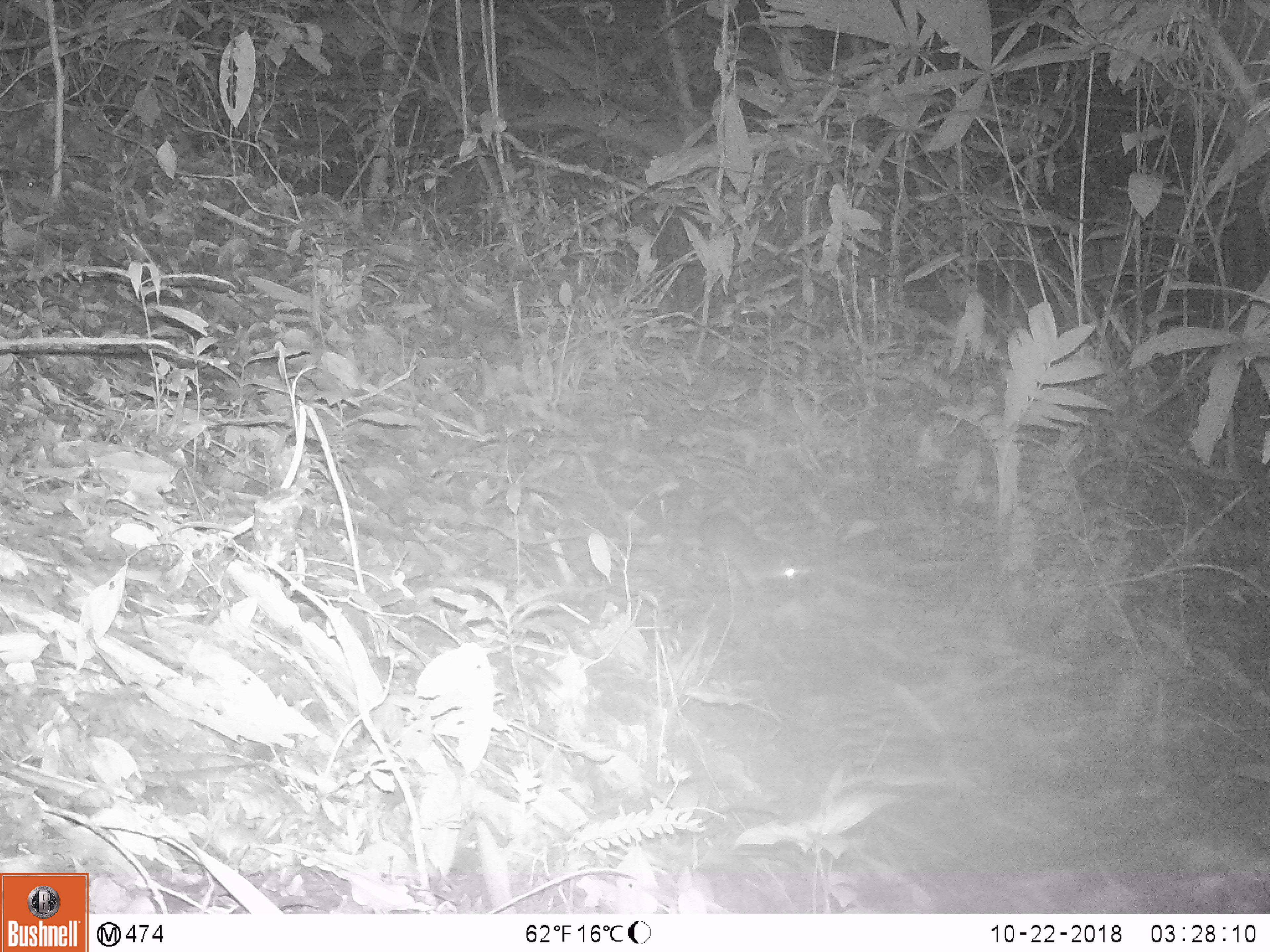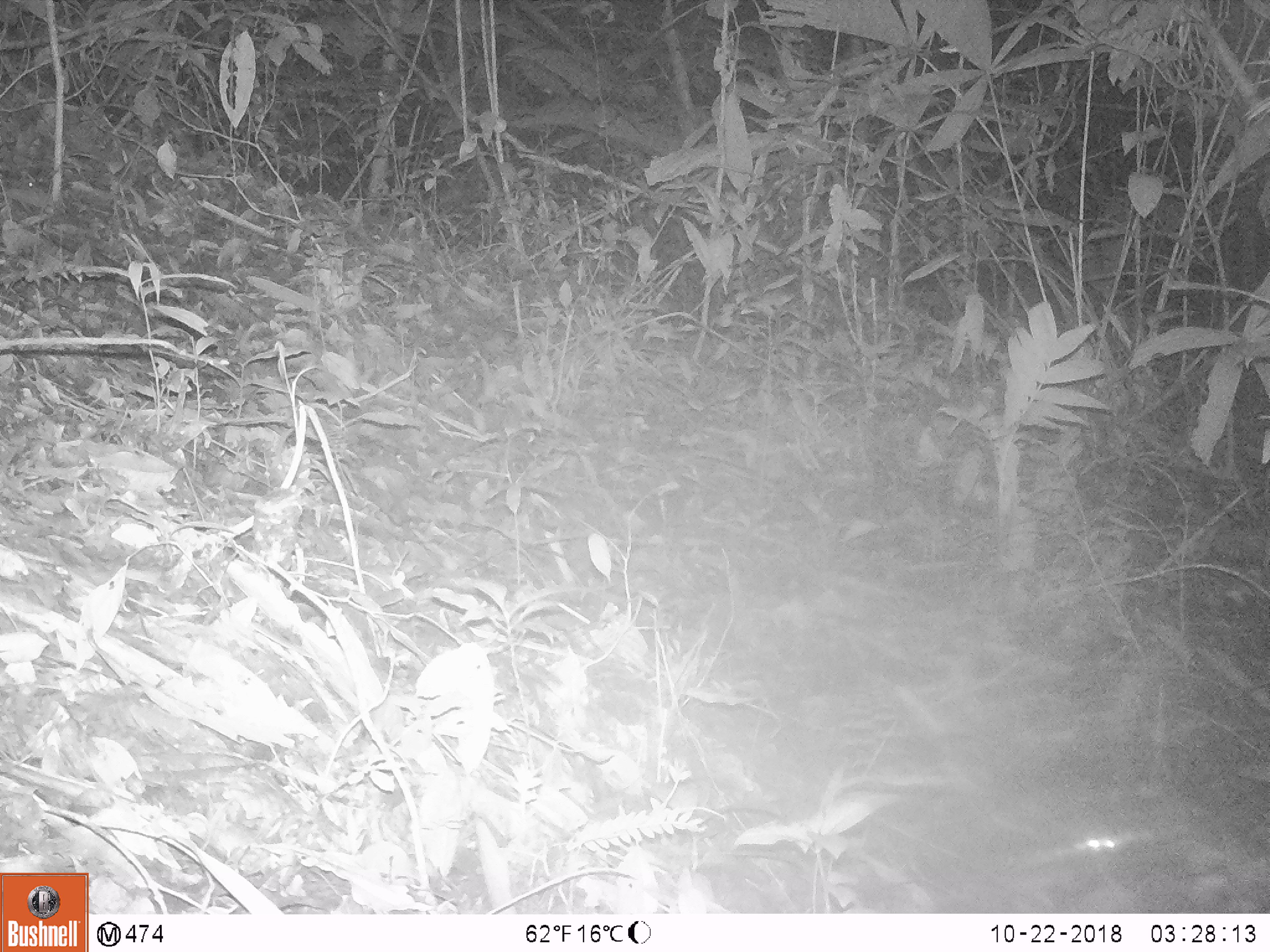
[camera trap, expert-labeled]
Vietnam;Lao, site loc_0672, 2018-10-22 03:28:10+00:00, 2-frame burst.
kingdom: Animalia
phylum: Chordata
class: Mammalia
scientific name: Mammalia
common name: mammal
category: unidentified small mammal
Unidentified small mammal (mammal) (Mammalia). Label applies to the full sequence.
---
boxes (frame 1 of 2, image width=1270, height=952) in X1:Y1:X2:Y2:
unidentified small mammal: 698:512:804:588